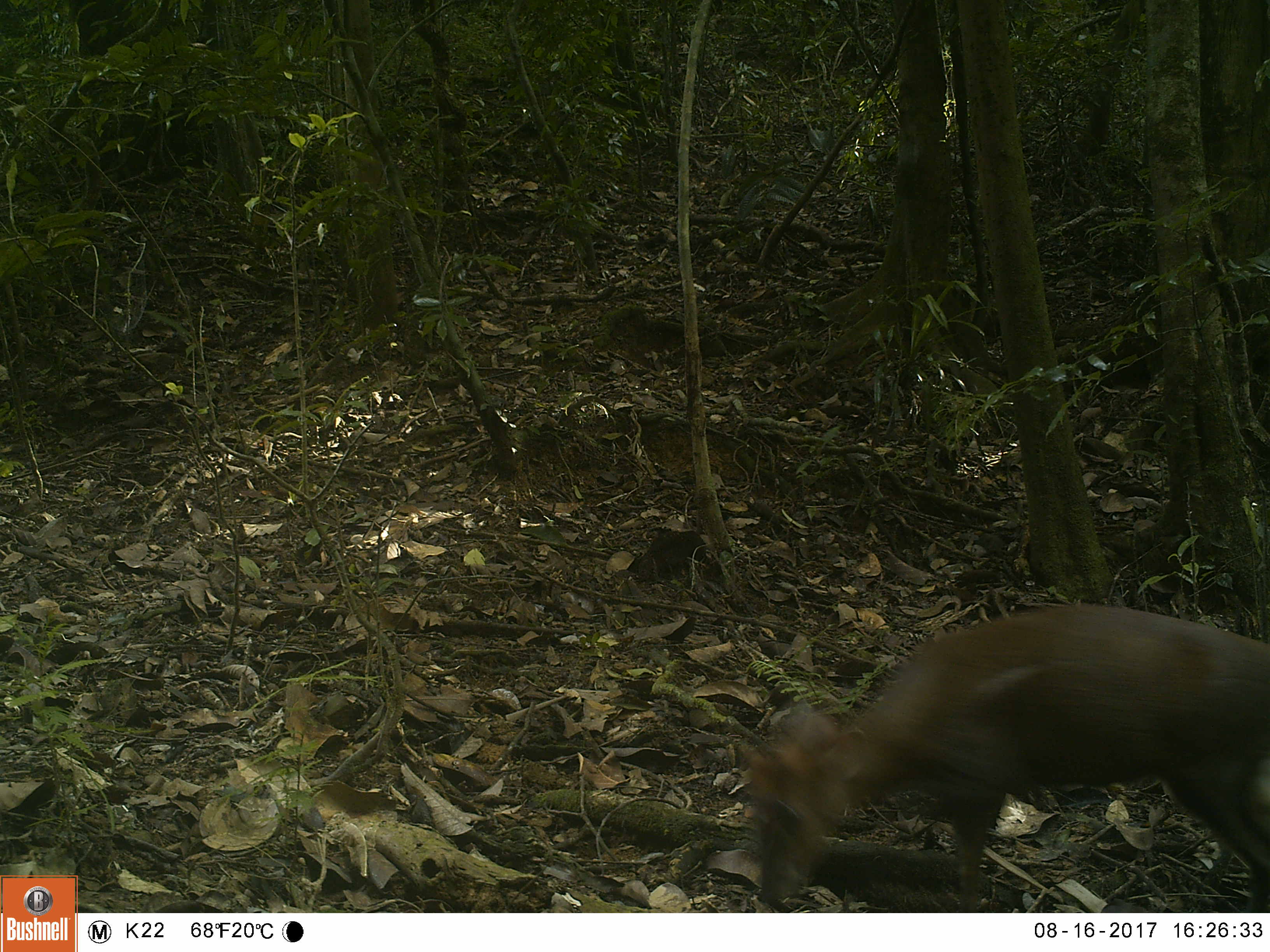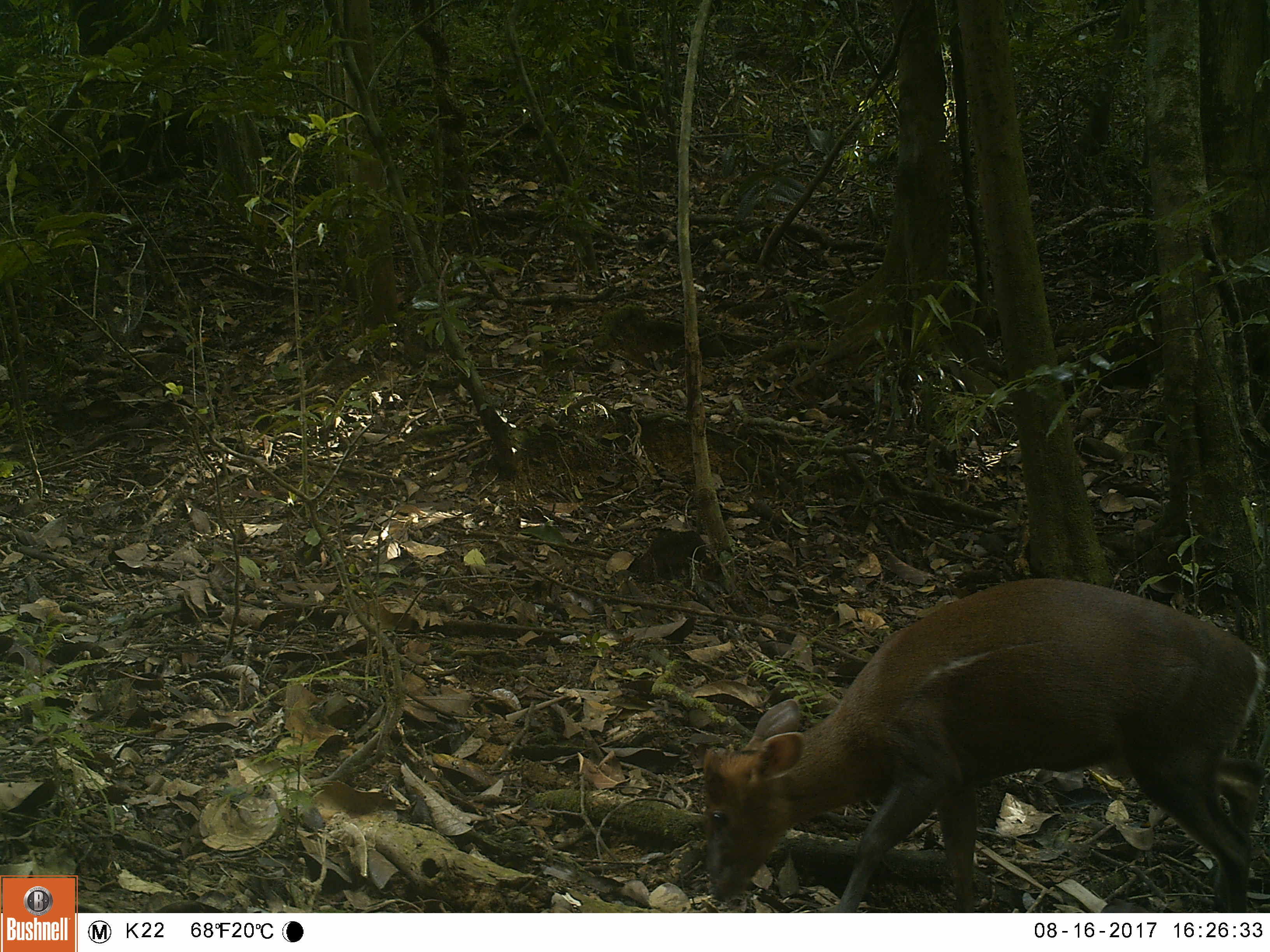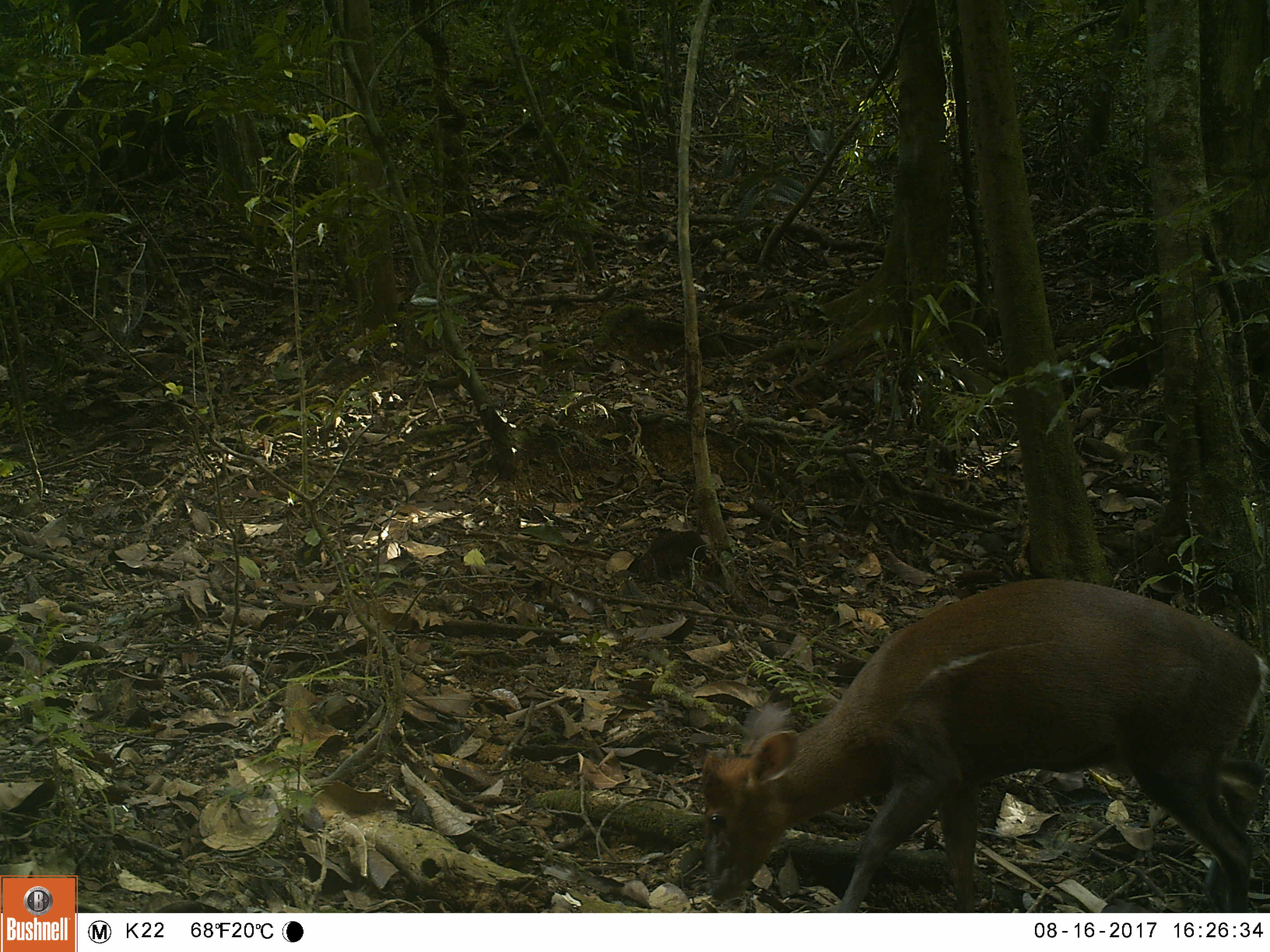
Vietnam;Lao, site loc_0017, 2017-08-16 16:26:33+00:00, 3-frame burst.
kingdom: Animalia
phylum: Chordata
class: Mammalia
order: Artiodactyla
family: Cervidae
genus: Muntiacus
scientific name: Muntiacus rooseveltorum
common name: roosevelt's muntjac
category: roosevelts muntjac group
Roosevelts muntjac group (roosevelt's muntjac) (Muntiacus rooseveltorum). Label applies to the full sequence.